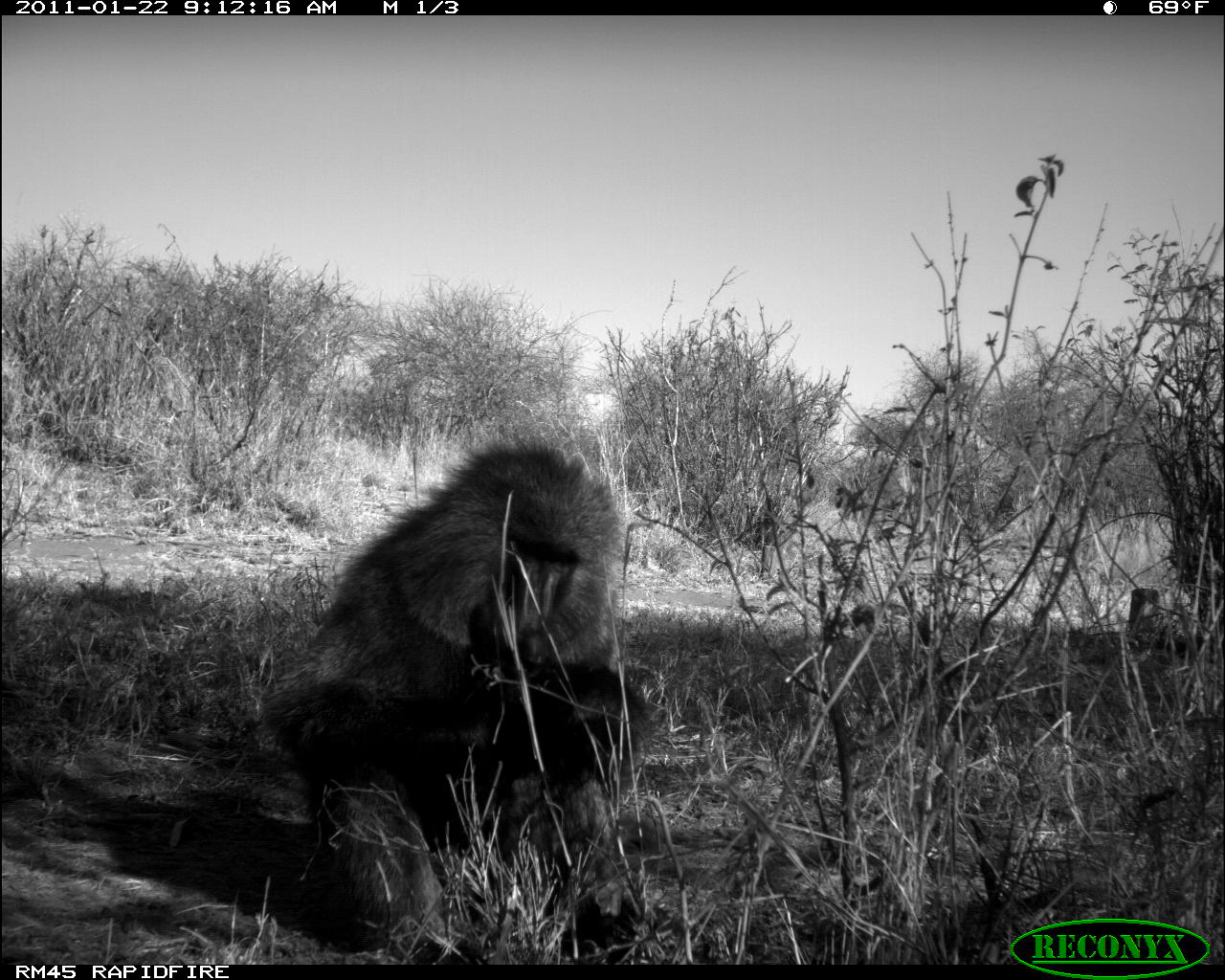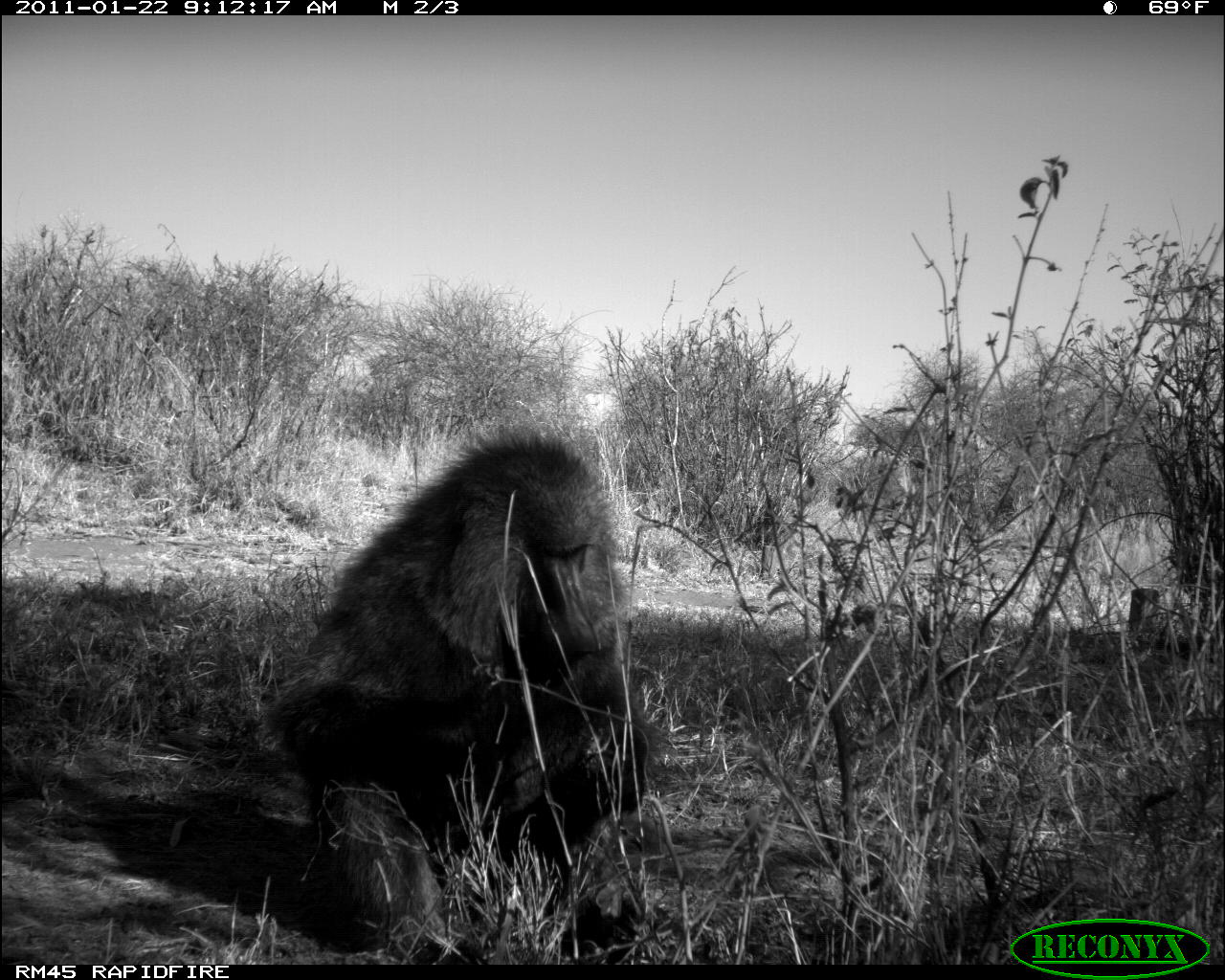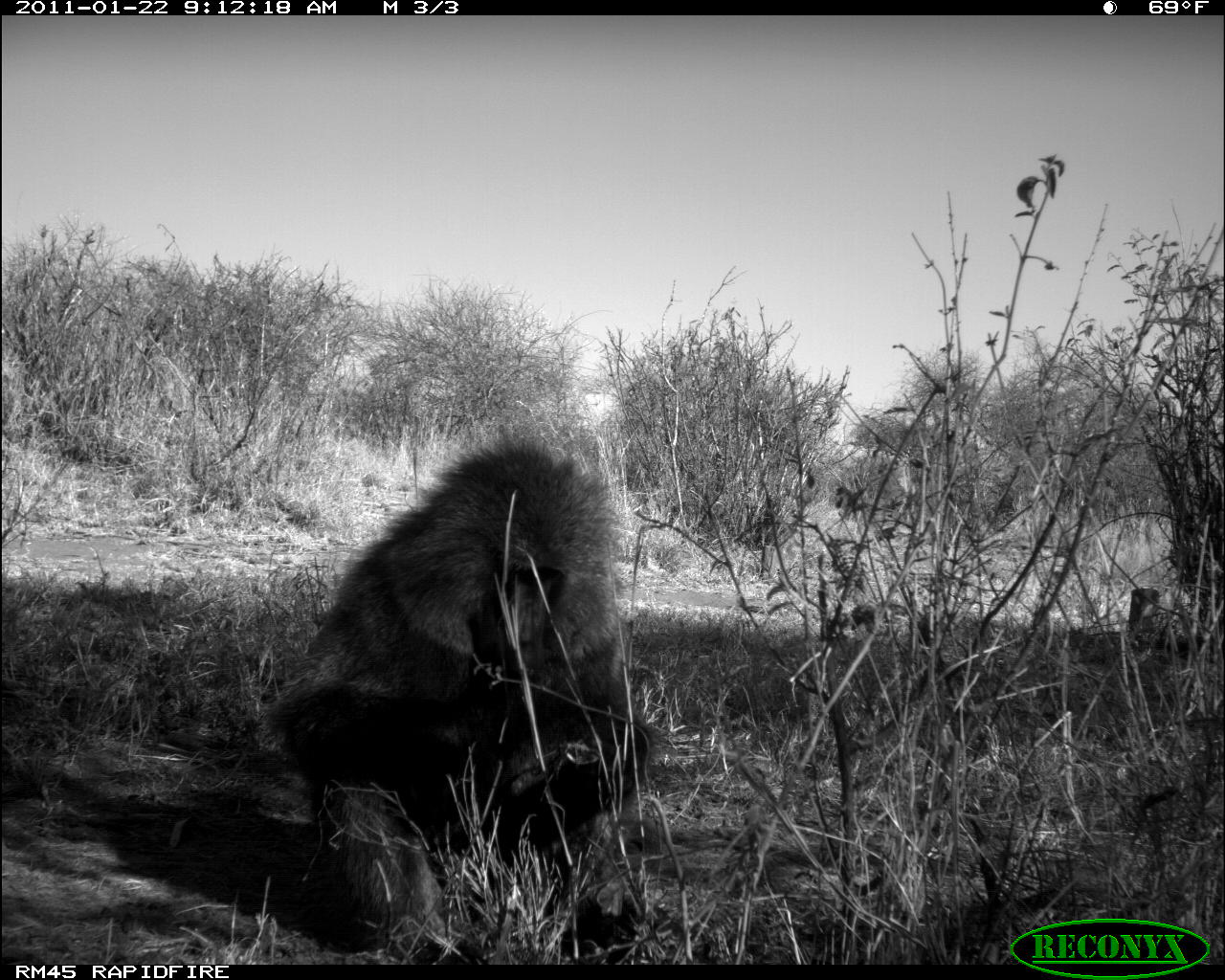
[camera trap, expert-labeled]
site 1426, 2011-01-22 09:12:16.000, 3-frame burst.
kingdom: Animalia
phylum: Chordata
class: Mammalia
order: Primates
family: Cercopithecidae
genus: Papio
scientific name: Papio anubis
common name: olive baboon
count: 1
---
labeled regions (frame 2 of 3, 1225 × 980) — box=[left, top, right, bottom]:
papio anubis: box=[259, 421, 672, 961]